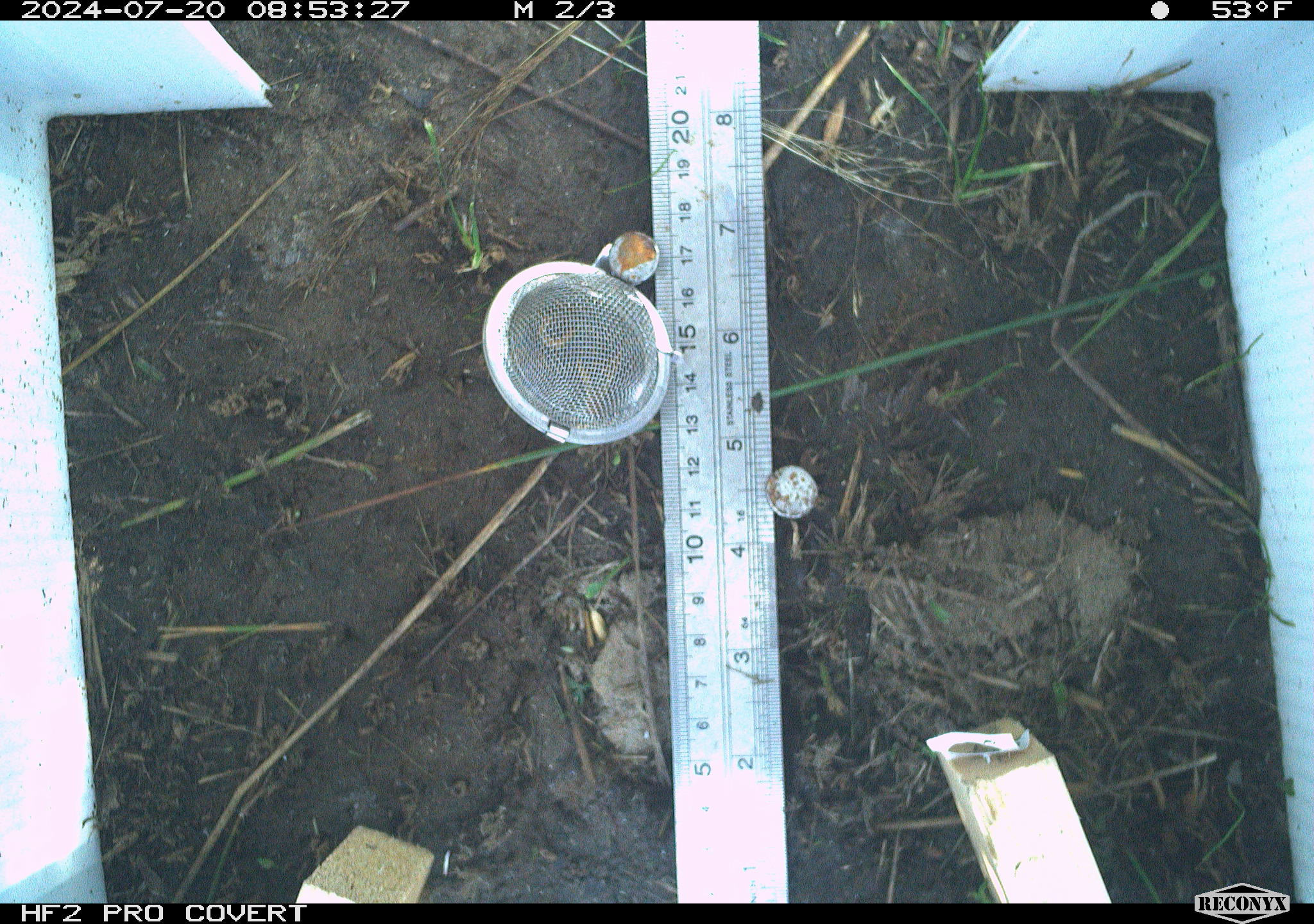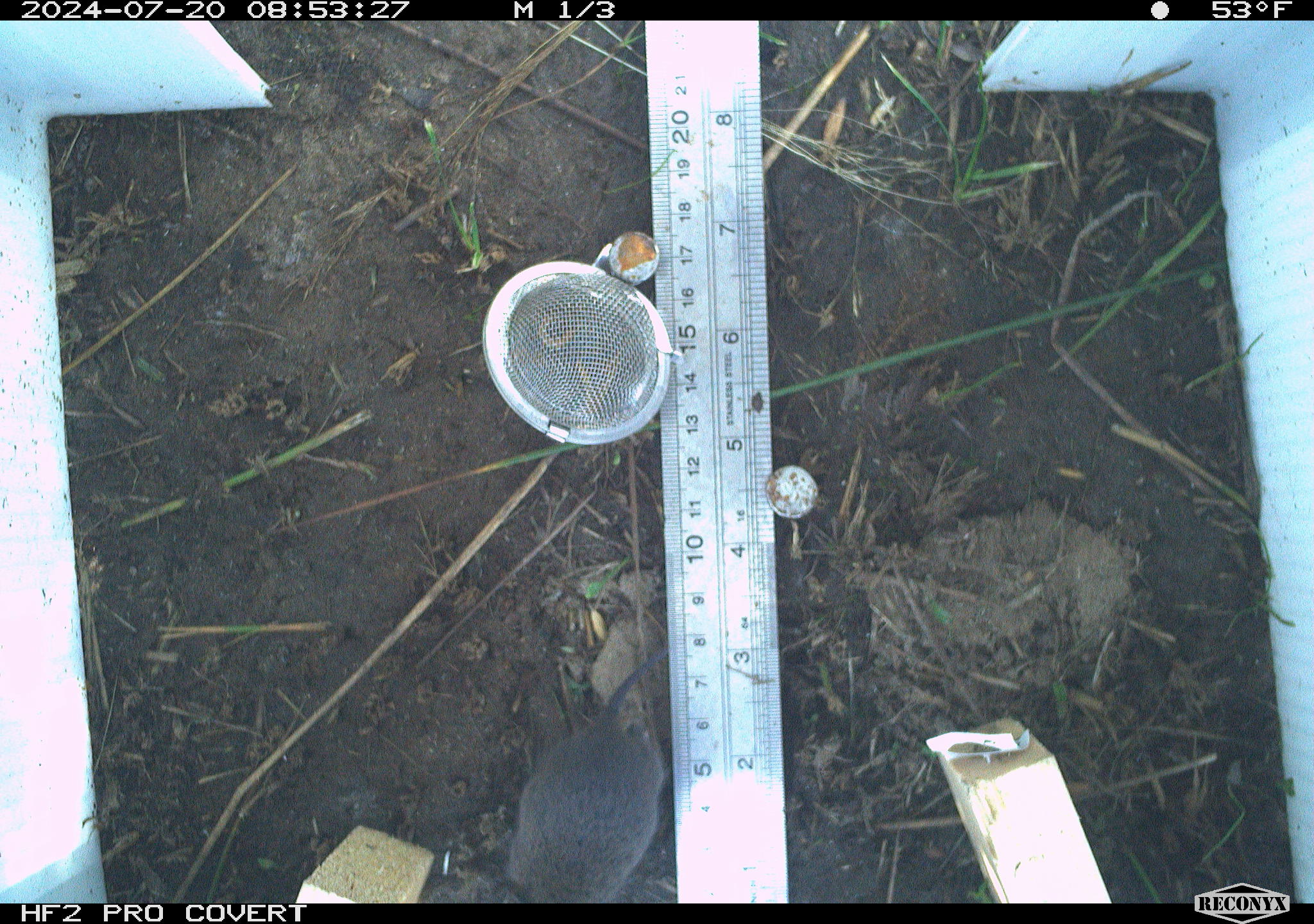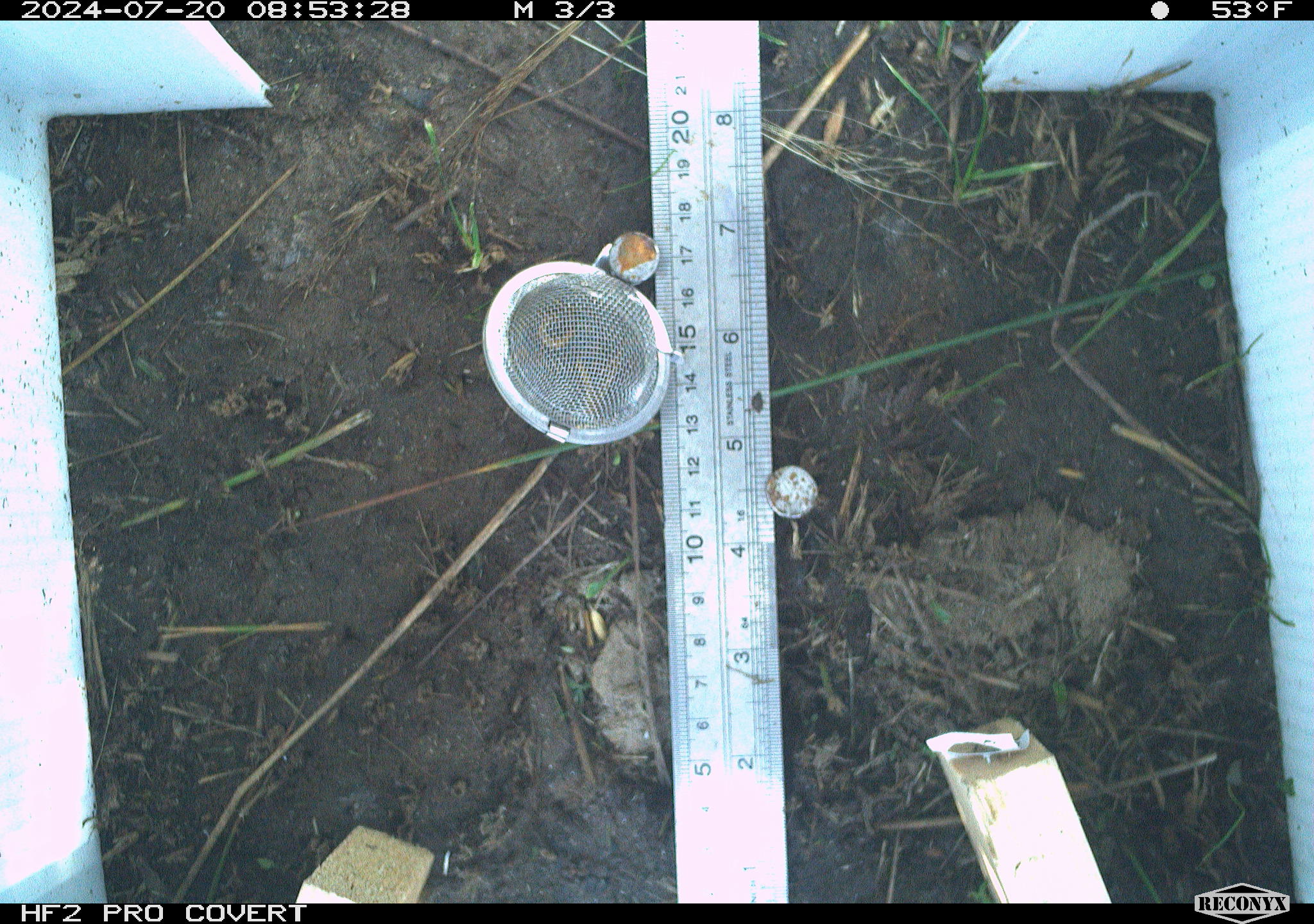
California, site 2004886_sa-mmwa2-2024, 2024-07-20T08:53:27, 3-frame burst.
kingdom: Animalia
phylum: Chordata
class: Mammalia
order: Rodentia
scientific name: Rodentia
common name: mouse species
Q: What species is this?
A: Mouse species (Rodentia).